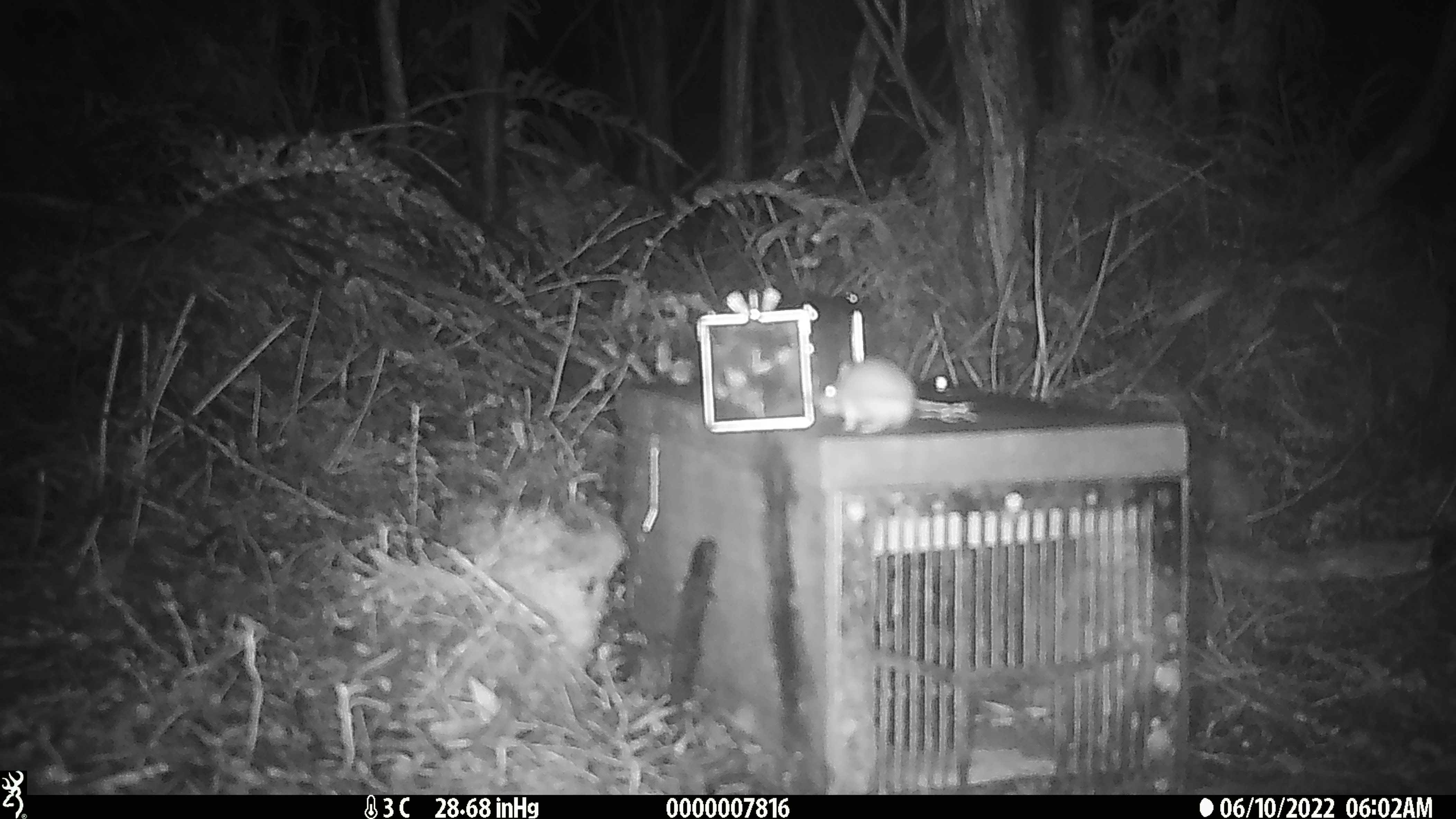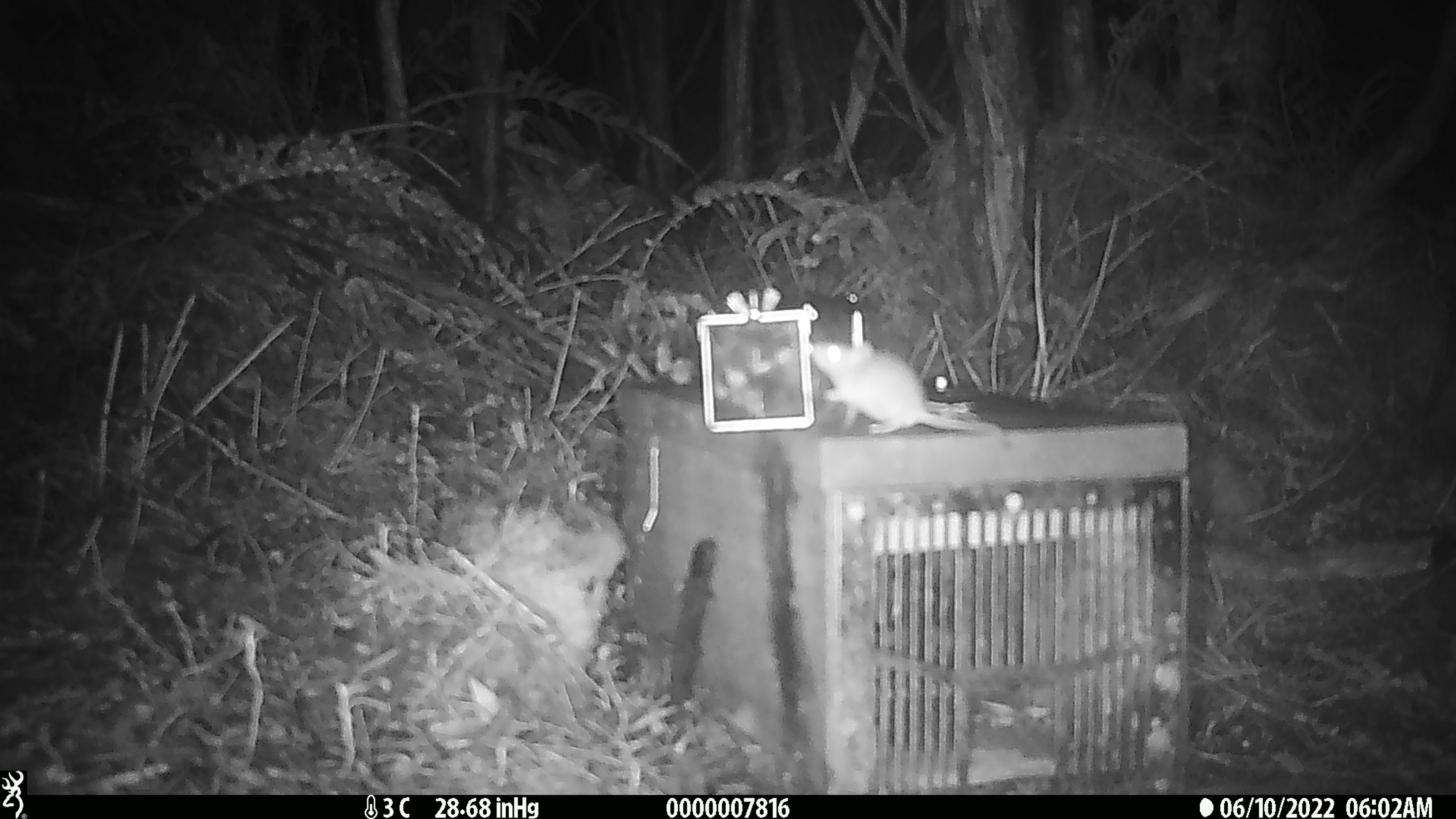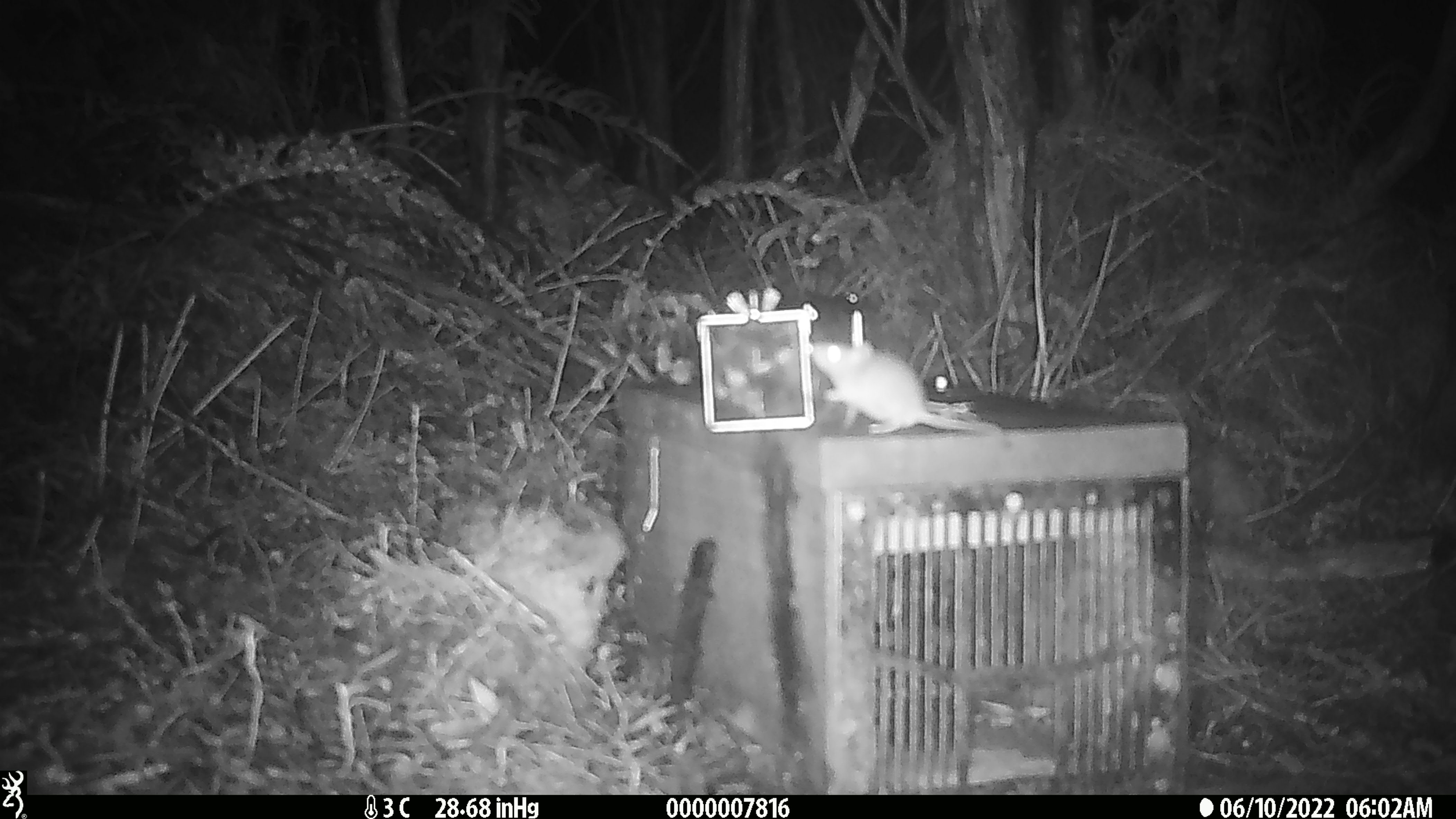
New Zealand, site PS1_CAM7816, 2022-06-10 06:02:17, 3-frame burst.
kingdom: Animalia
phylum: Chordata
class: Mammalia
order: Rodentia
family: Muridae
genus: Mus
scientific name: Mus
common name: mouse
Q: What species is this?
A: Mouse (Mus).